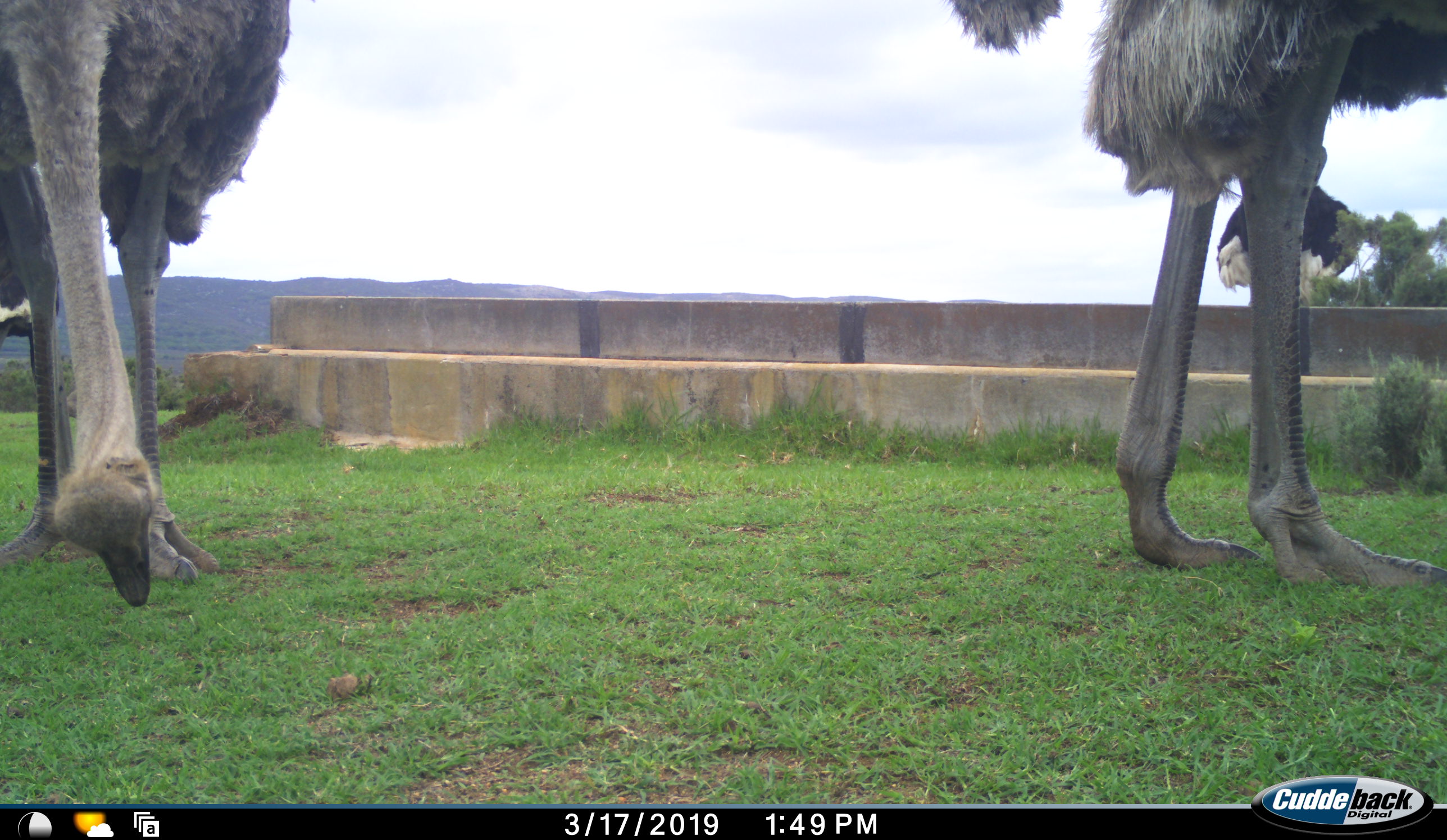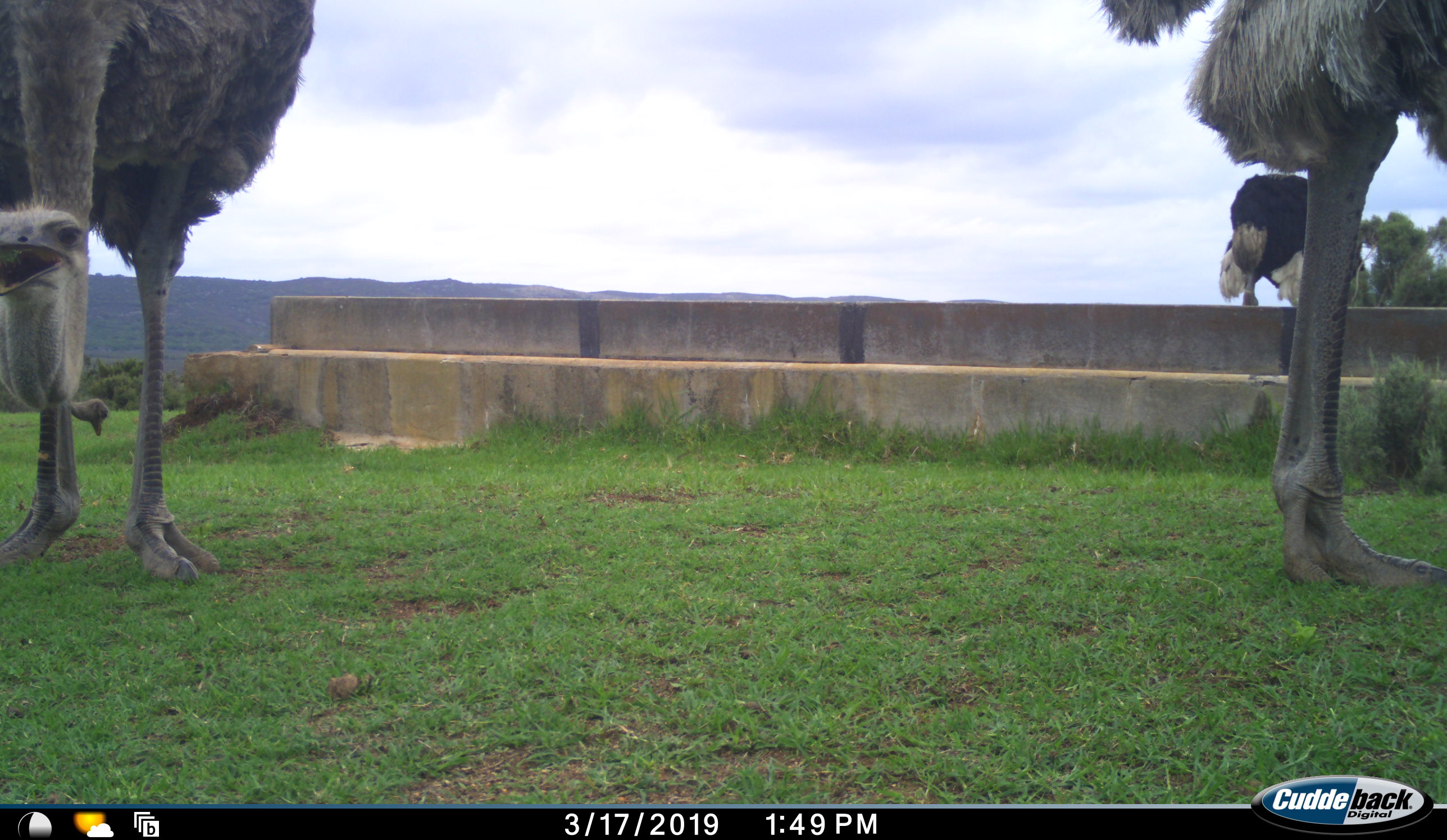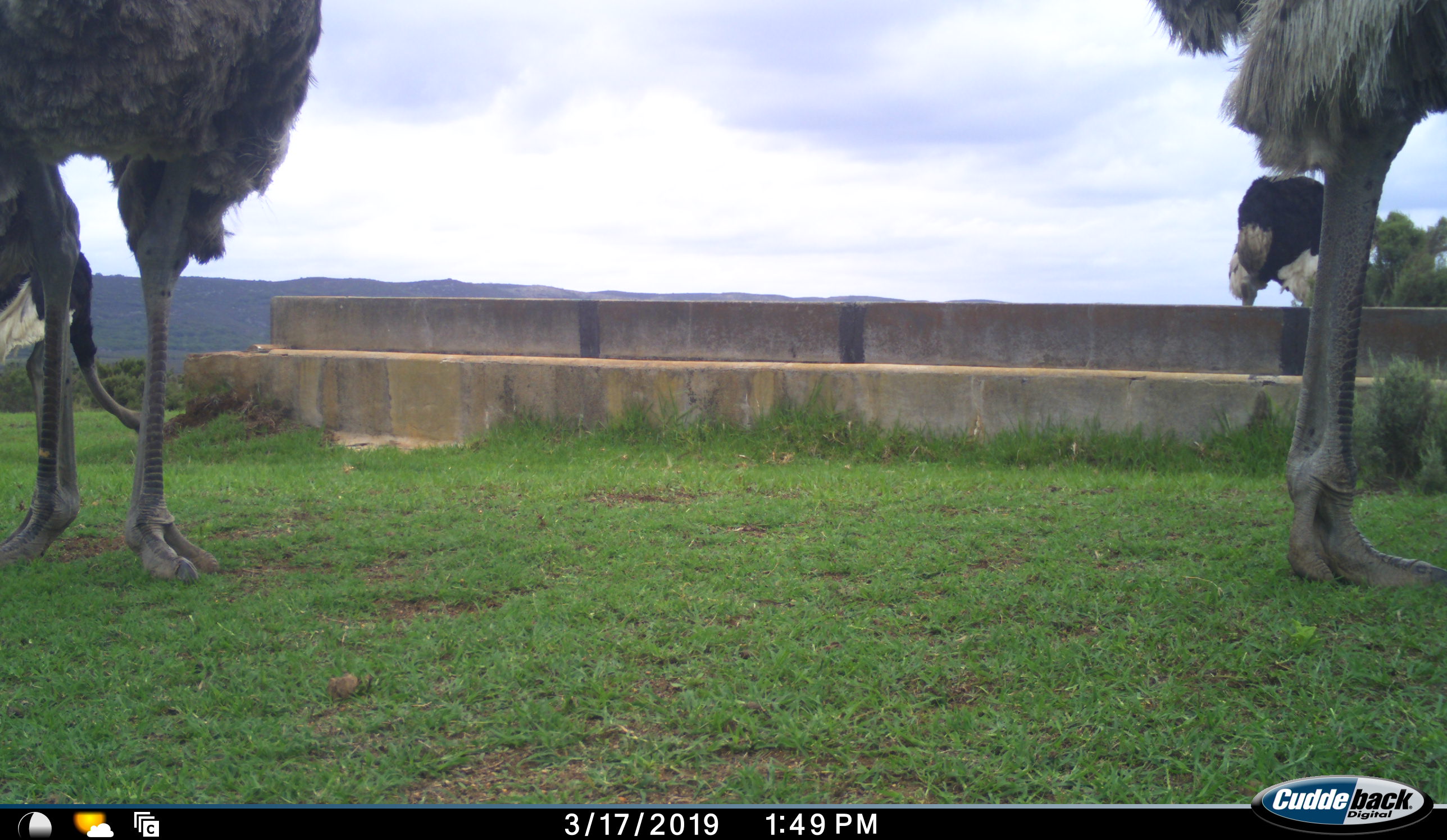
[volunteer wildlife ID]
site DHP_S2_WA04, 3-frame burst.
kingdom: Animalia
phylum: Chordata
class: Aves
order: Struthioniformes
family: Struthionidae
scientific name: Struthionidae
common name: ostrich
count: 4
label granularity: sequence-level